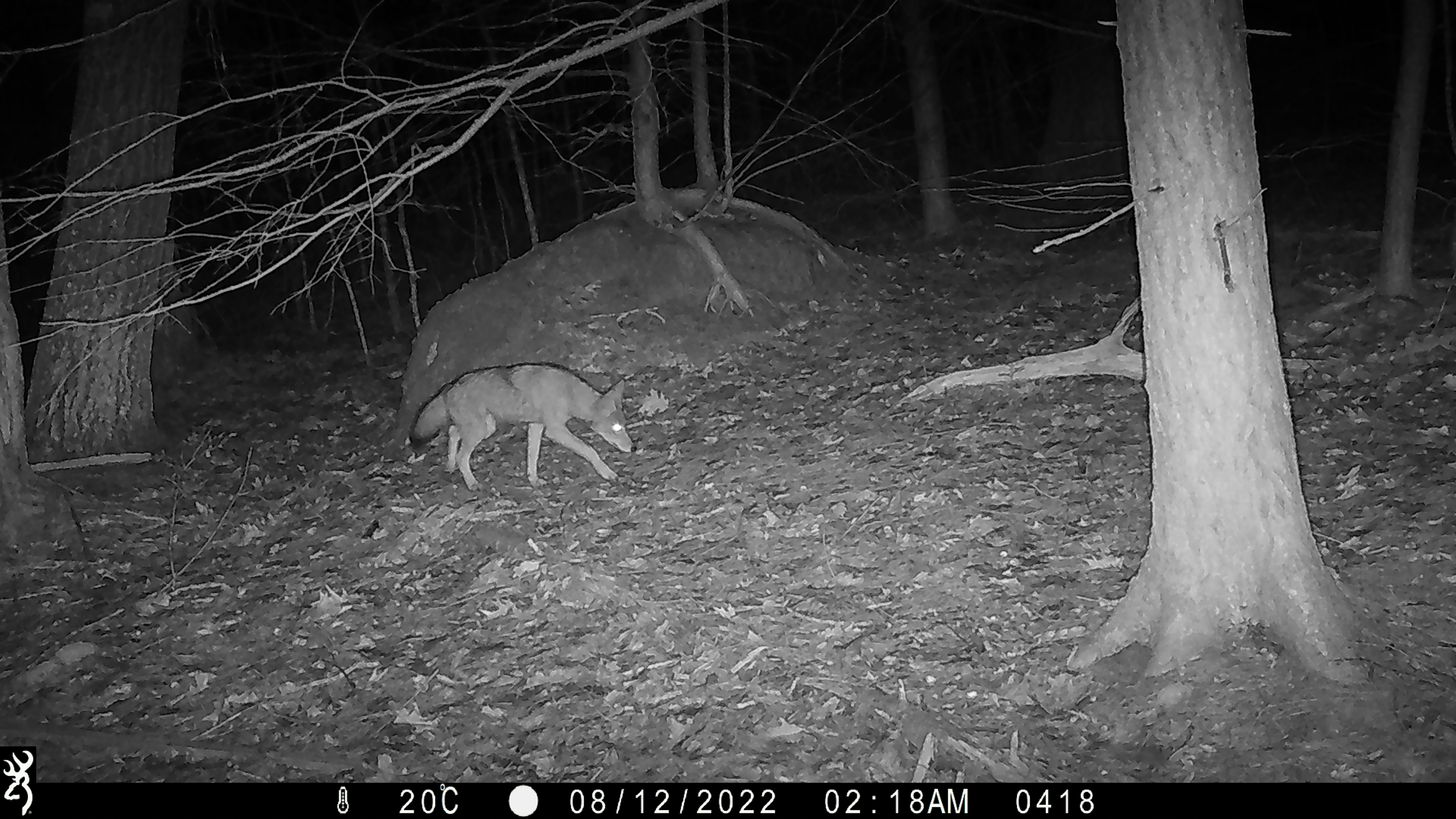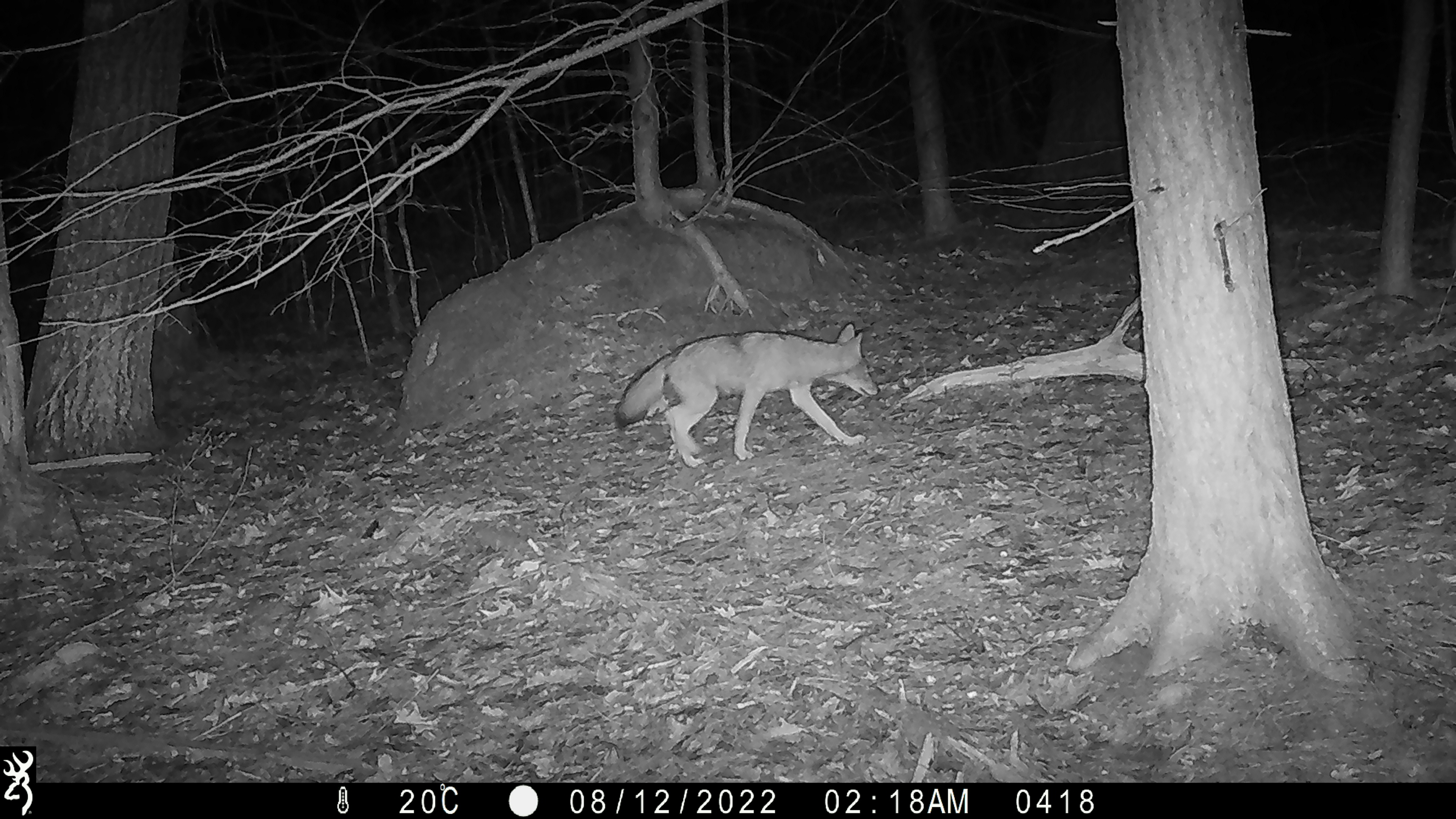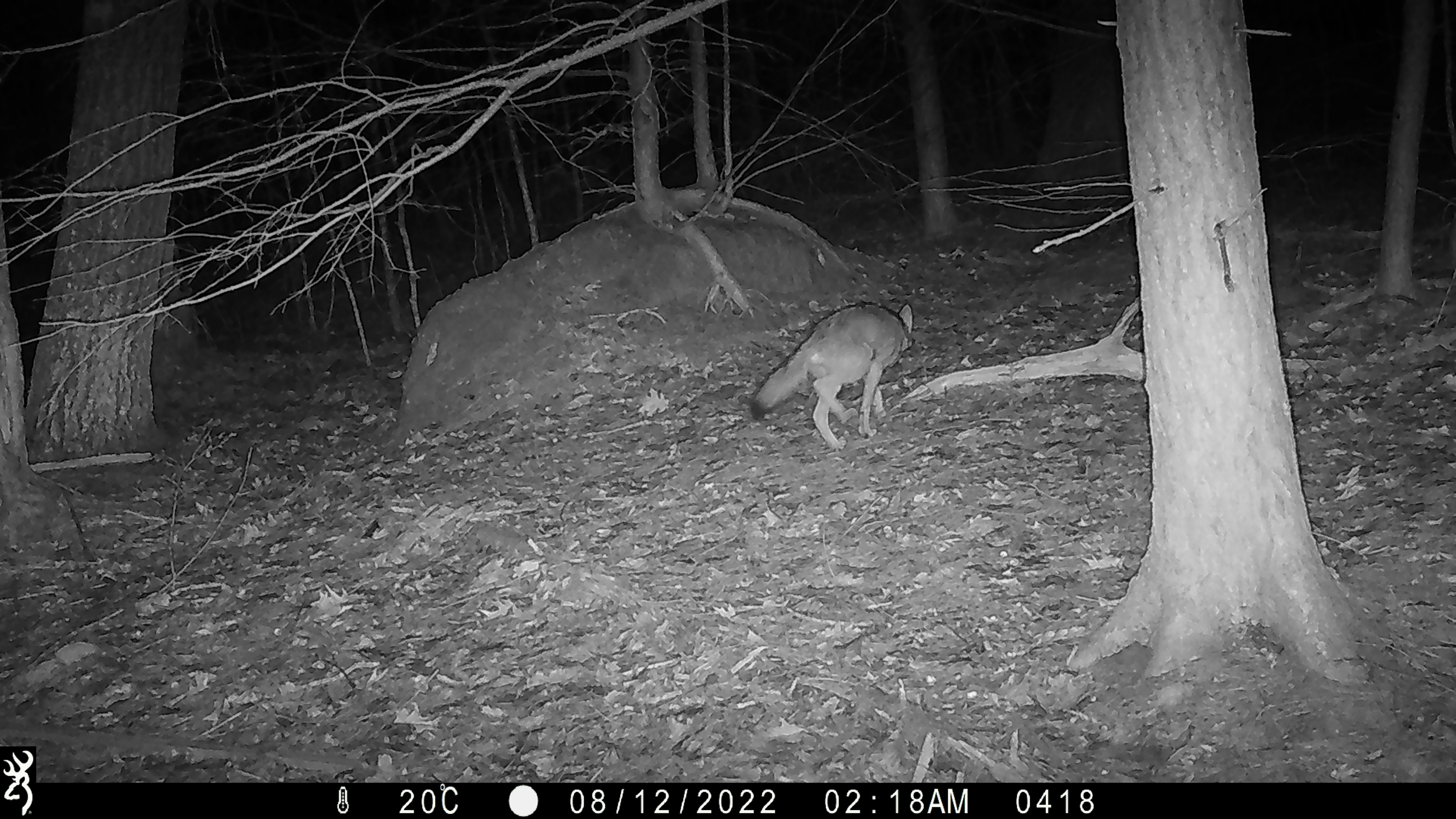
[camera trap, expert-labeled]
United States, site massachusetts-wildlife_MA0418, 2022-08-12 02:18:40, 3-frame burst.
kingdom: Animalia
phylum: Chordata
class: Mammalia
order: Carnivora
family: Canidae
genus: Canis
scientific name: Canis latrans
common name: coyote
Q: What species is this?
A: Coyote (Canis latrans).